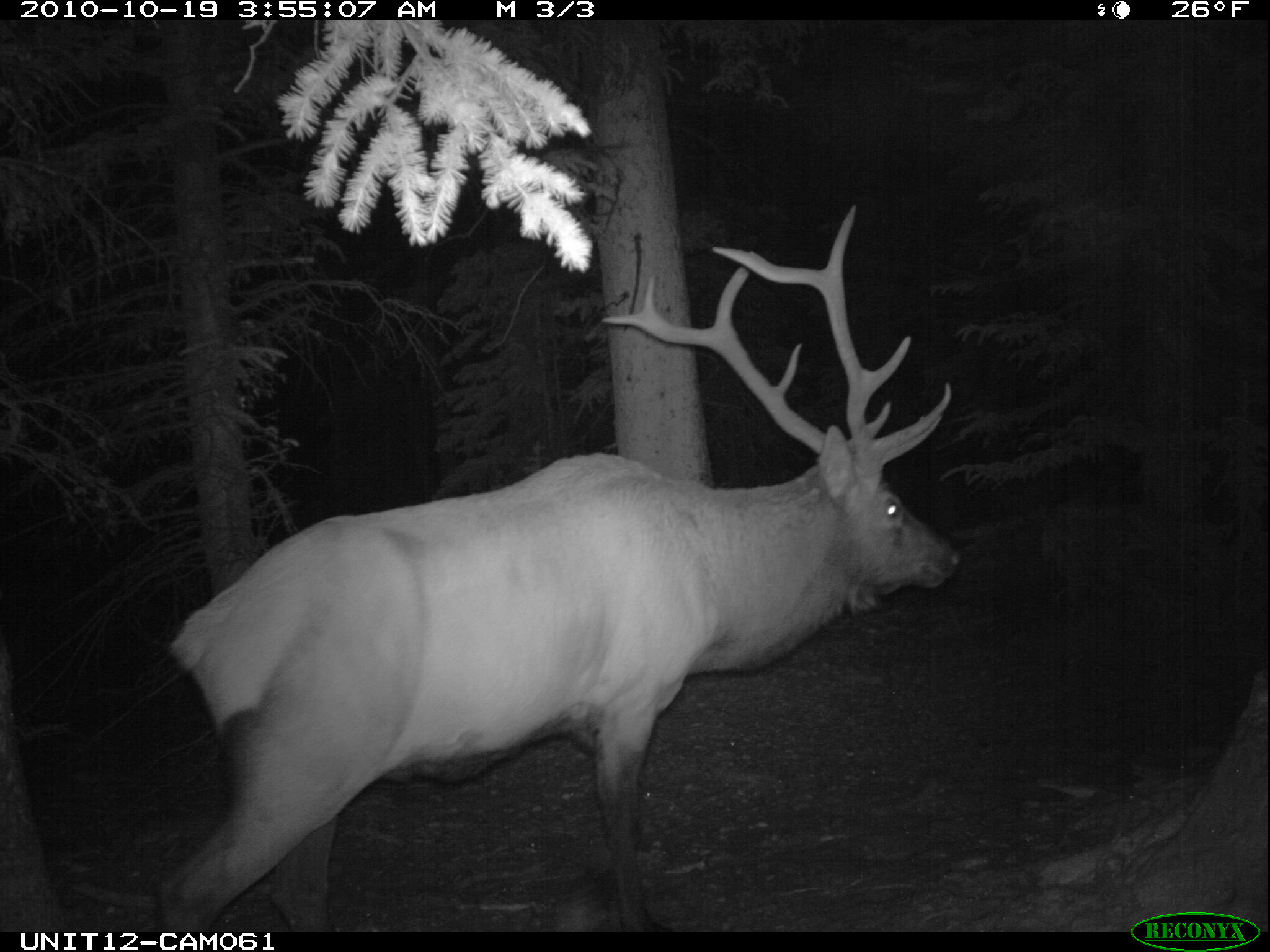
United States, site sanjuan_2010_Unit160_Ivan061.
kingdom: Animalia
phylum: Chordata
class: Mammalia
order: Artiodactyla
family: Cervidae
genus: Cervus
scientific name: Cervus elaphus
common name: red deer